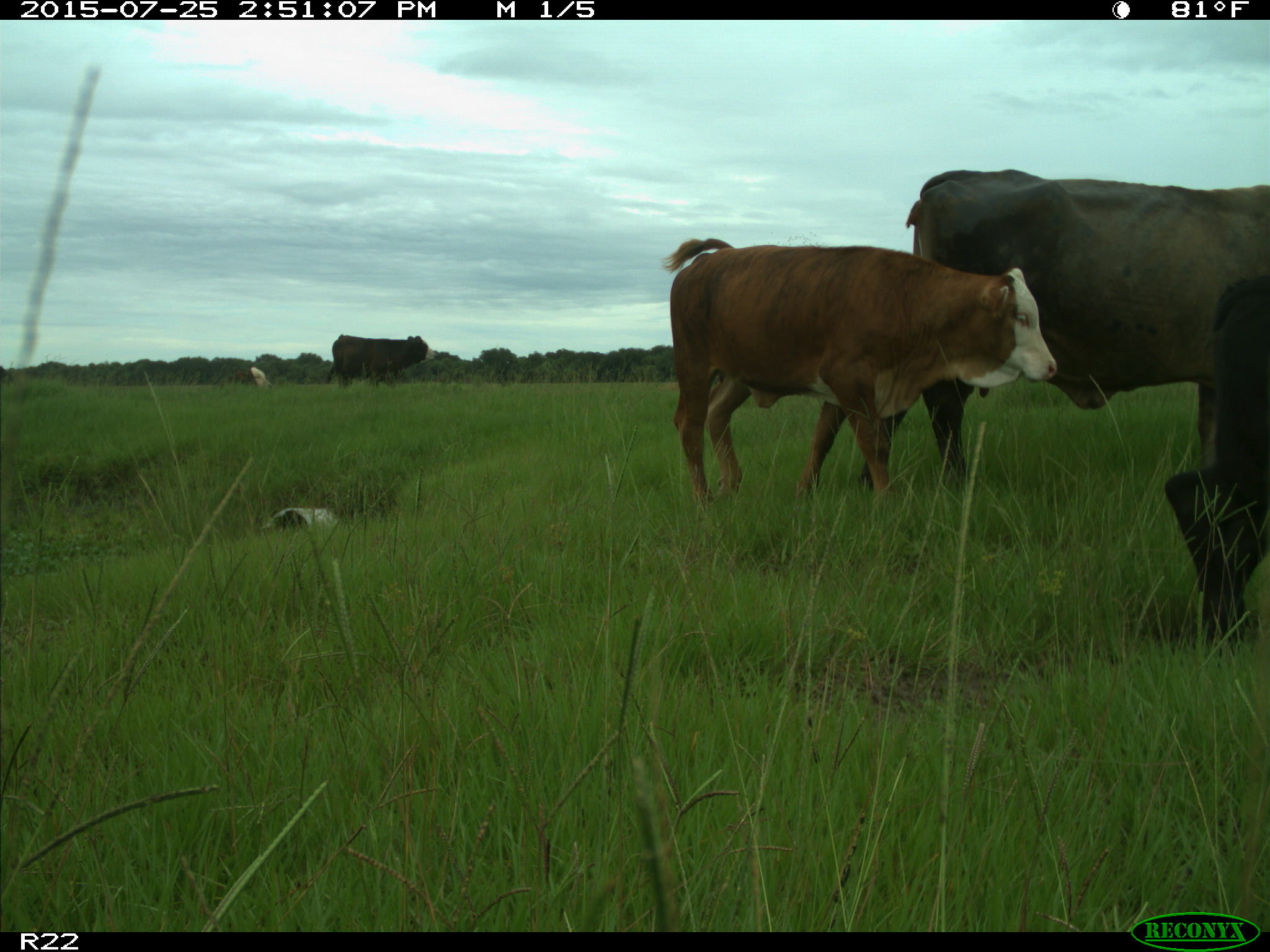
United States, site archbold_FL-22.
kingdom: Animalia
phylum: Chordata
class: Aves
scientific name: Aves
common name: birds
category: unidentified bird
Unidentified bird (birds) (Aves).